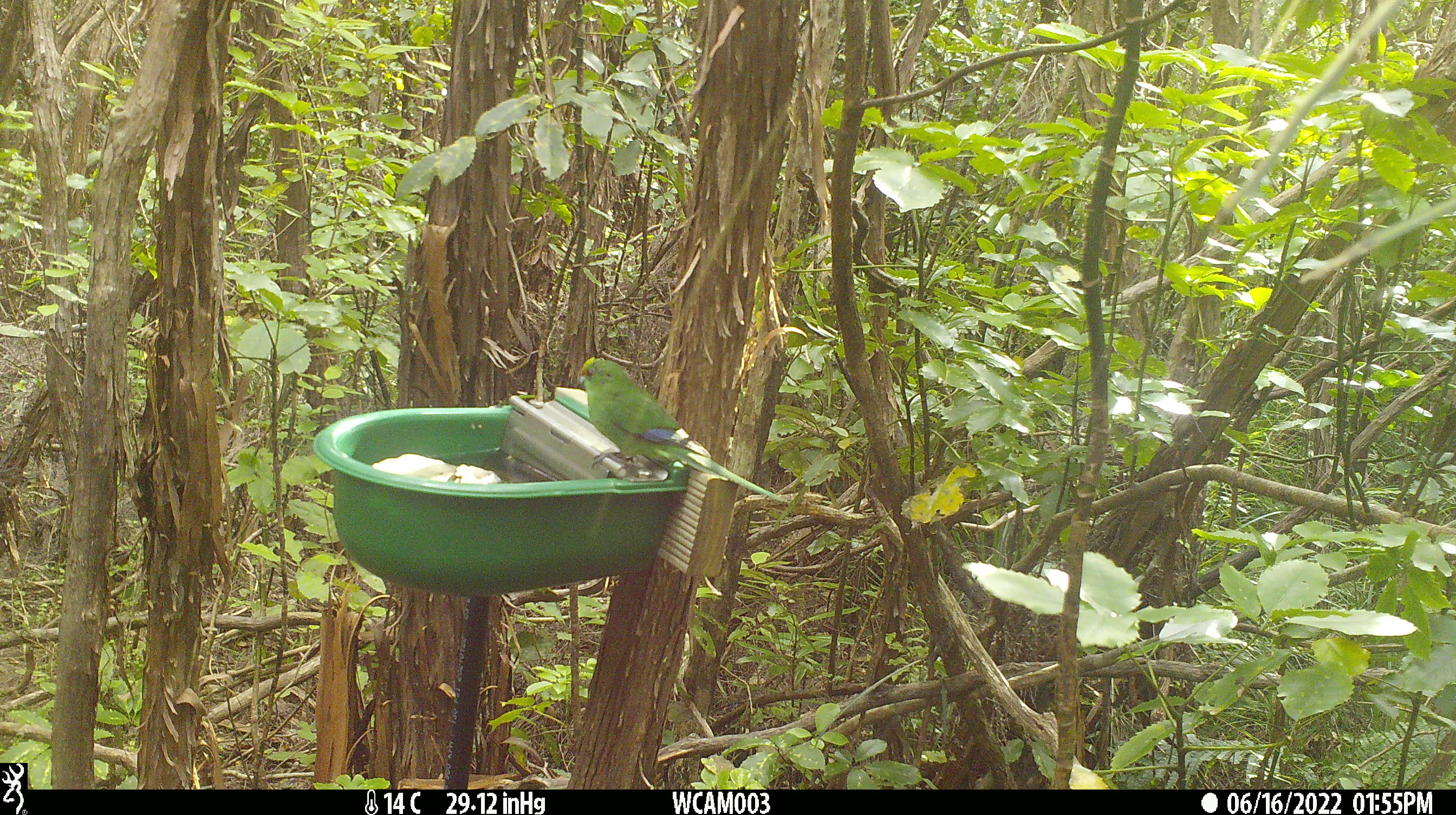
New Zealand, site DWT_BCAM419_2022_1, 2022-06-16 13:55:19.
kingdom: Animalia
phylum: Chordata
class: Aves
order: Psittaciformes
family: Psittaculidae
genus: Cyanoramphus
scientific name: Cyanoramphus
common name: parakeet